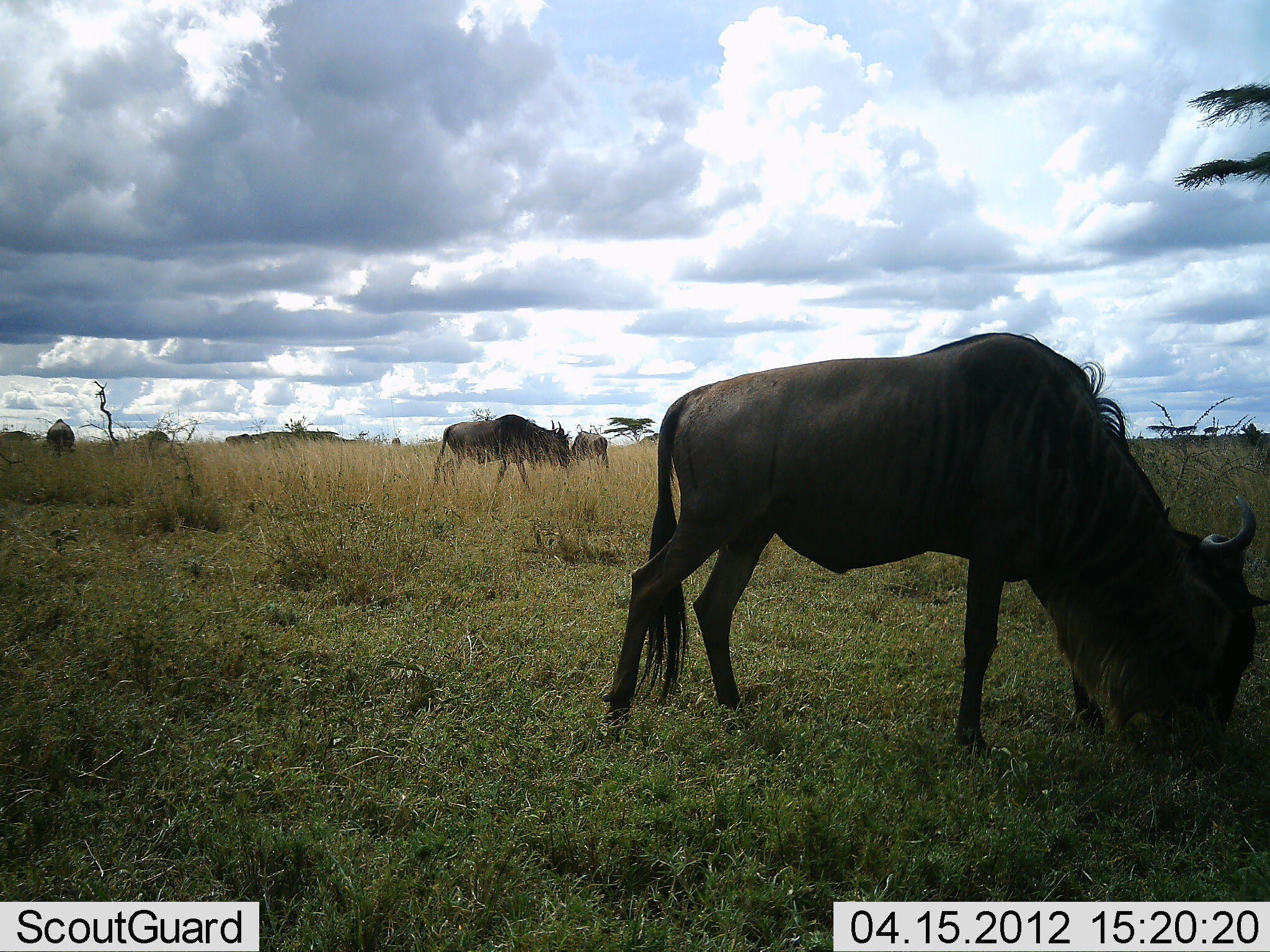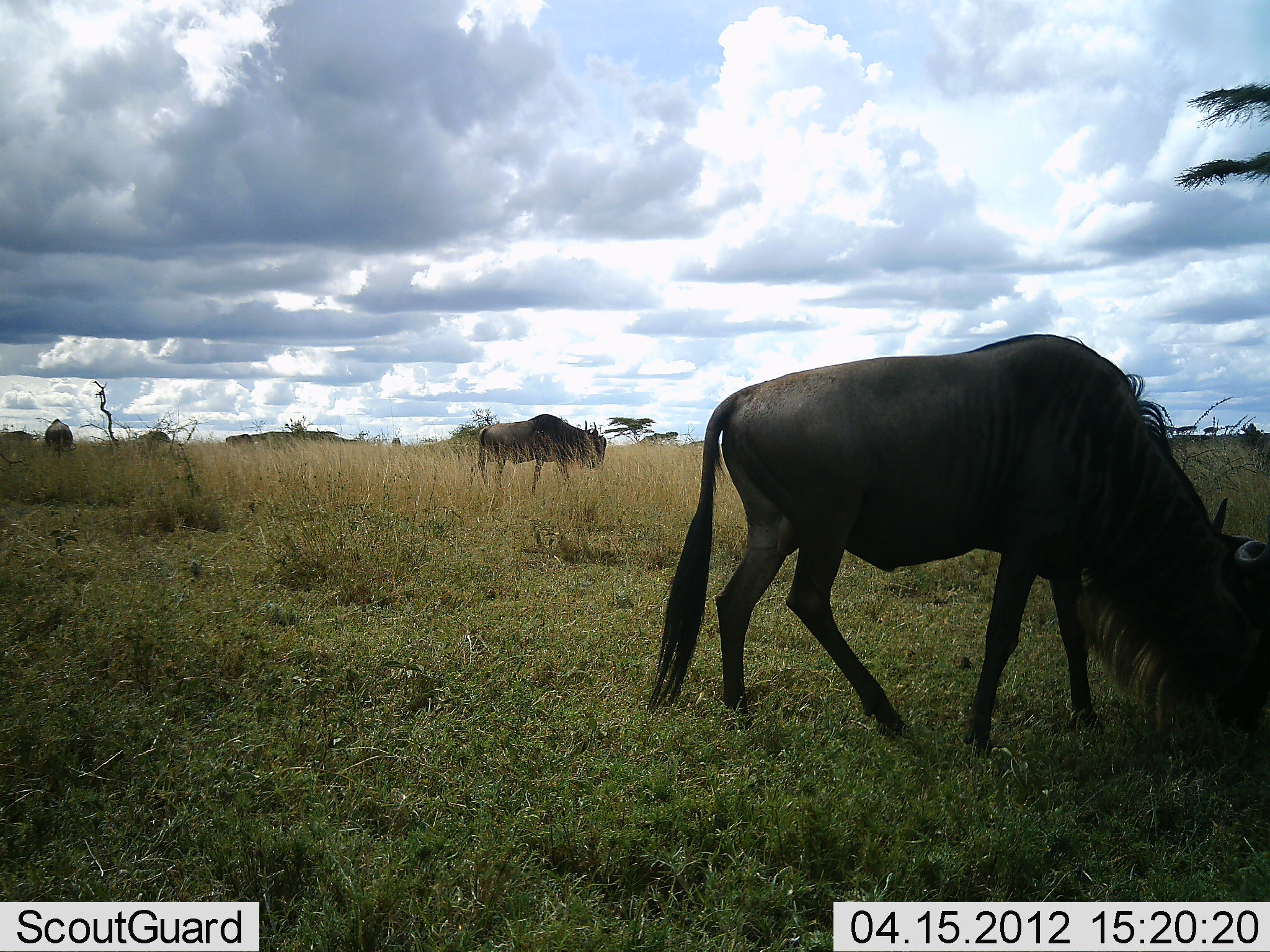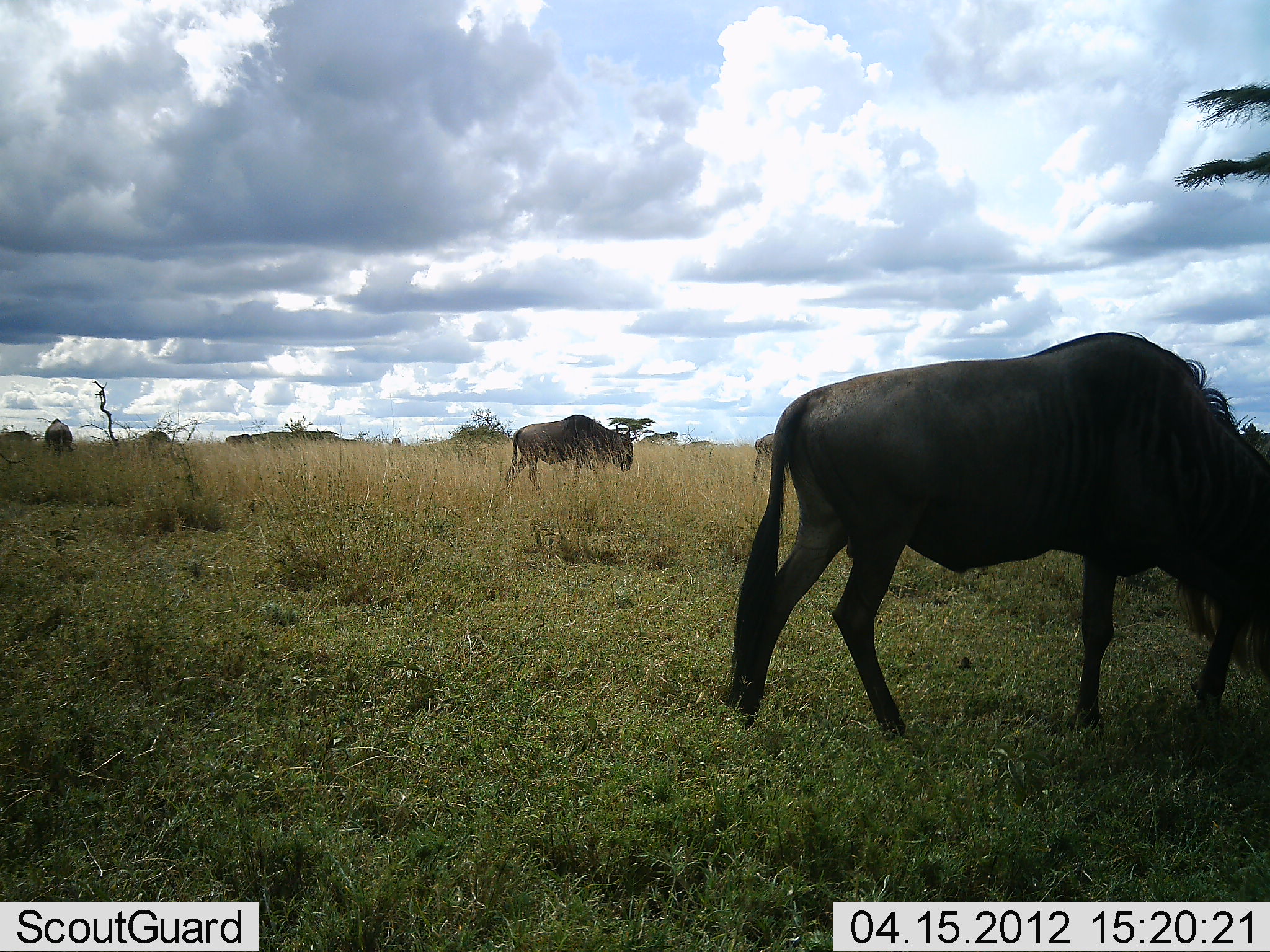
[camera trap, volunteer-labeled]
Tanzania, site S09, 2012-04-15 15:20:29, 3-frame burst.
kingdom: Animalia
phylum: Chordata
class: Mammalia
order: Artiodactyla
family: Bovidae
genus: Connochaetes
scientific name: Connochaetes taurinus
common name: blue wildebeest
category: wildebeest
Wildebeest (blue wildebeest) (Connochaetes taurinus), count 3. Behavior (volunteer vote fractions): standing 4%, resting 0%, moving 52%, interacting 0%. Young present (vote fraction): 0%. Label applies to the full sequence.